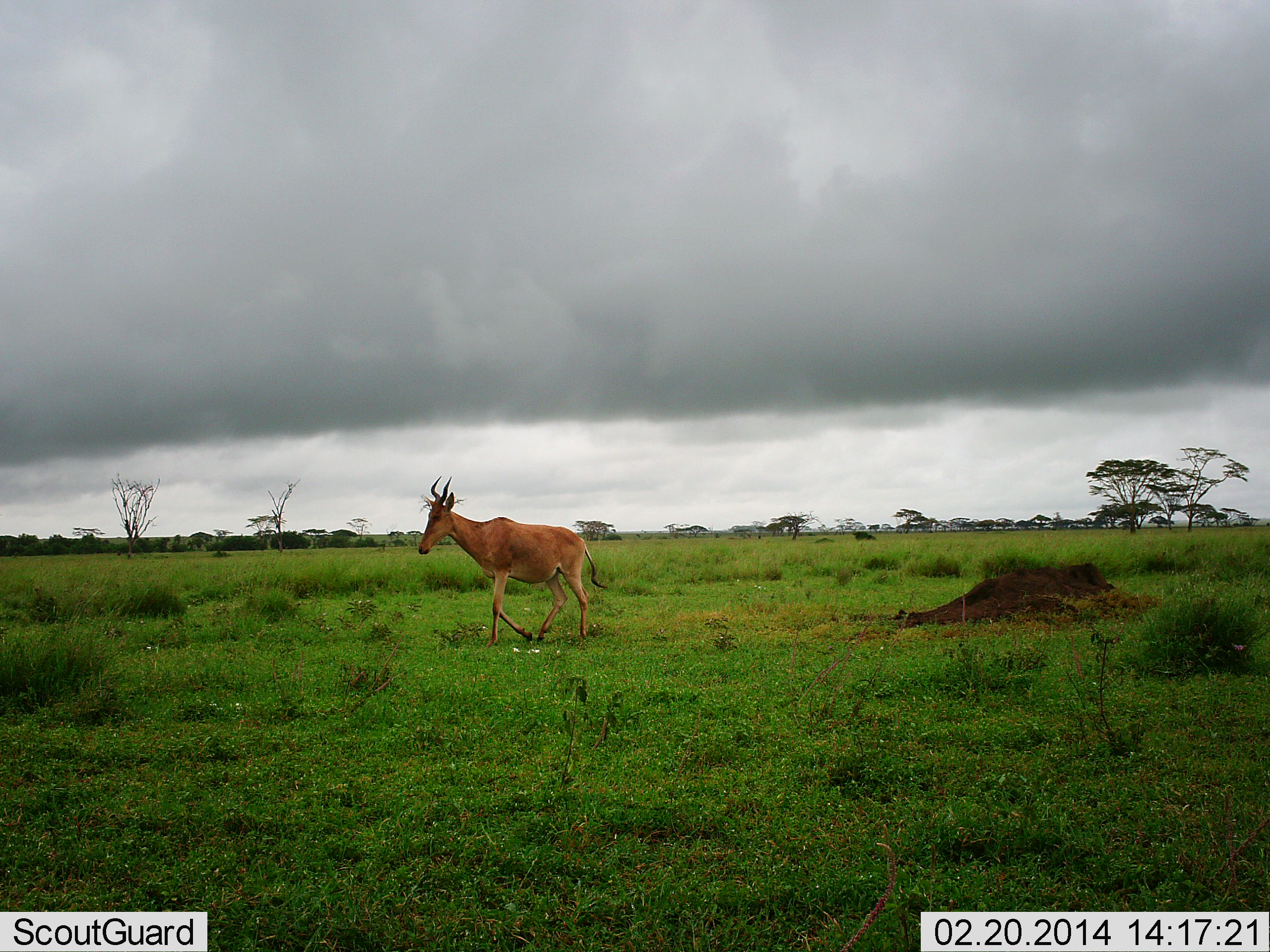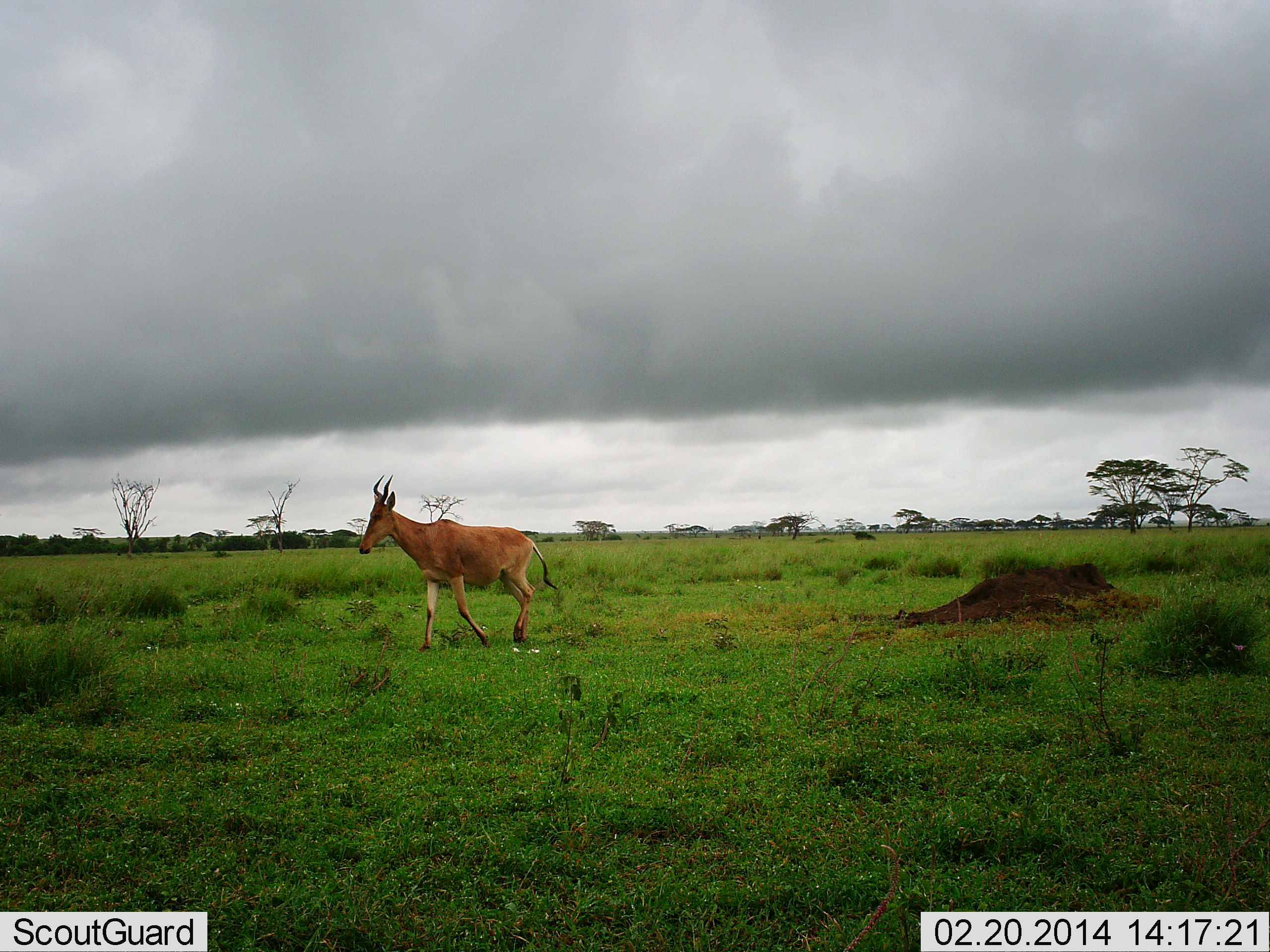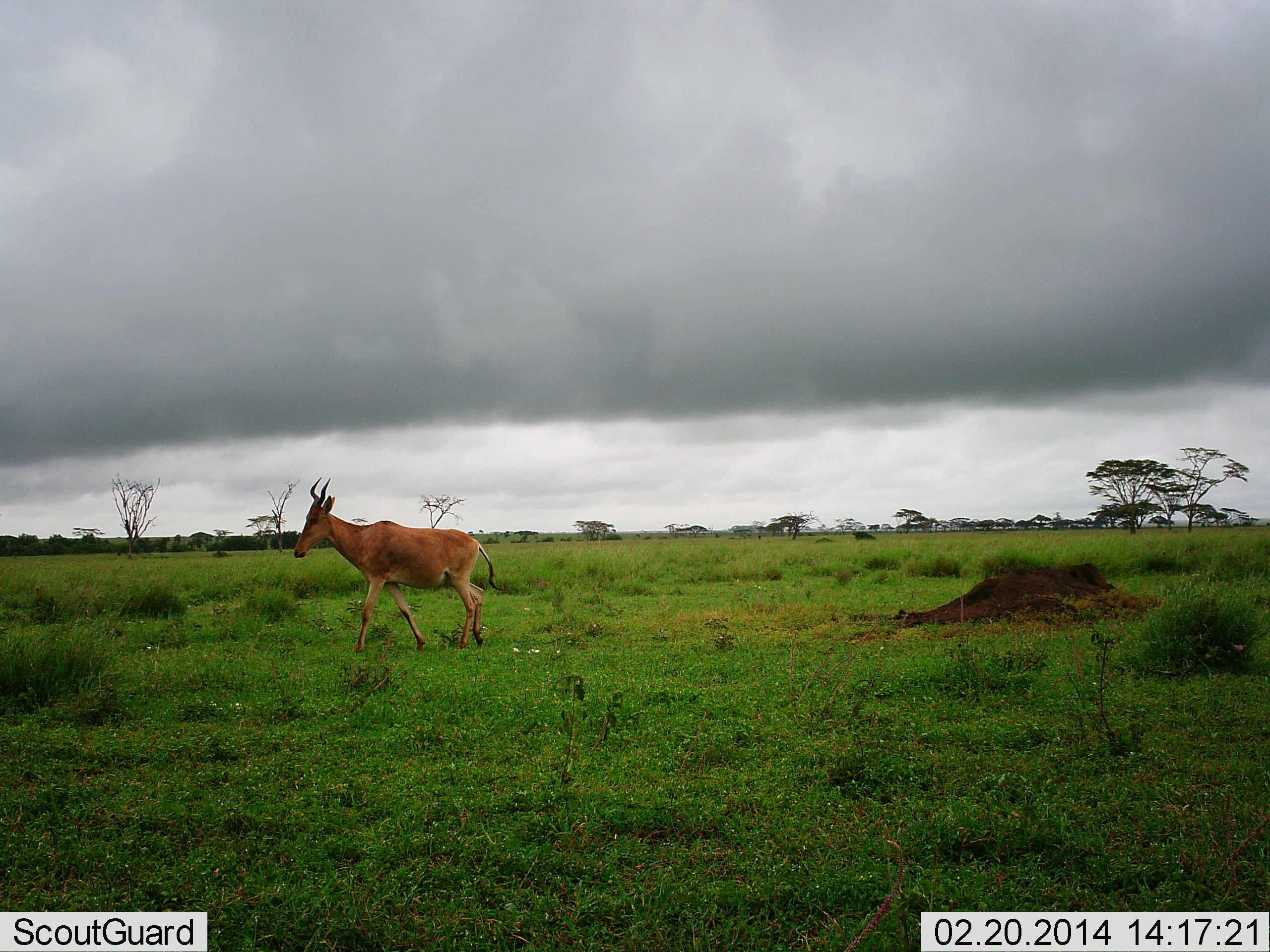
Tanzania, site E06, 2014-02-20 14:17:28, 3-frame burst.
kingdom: Animalia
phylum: Chordata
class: Mammalia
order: Artiodactyla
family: Bovidae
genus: Alcelaphus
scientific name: Alcelaphus buselaphus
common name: hartebeest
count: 1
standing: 0%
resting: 0%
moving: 100%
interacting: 0%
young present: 0%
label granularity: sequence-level